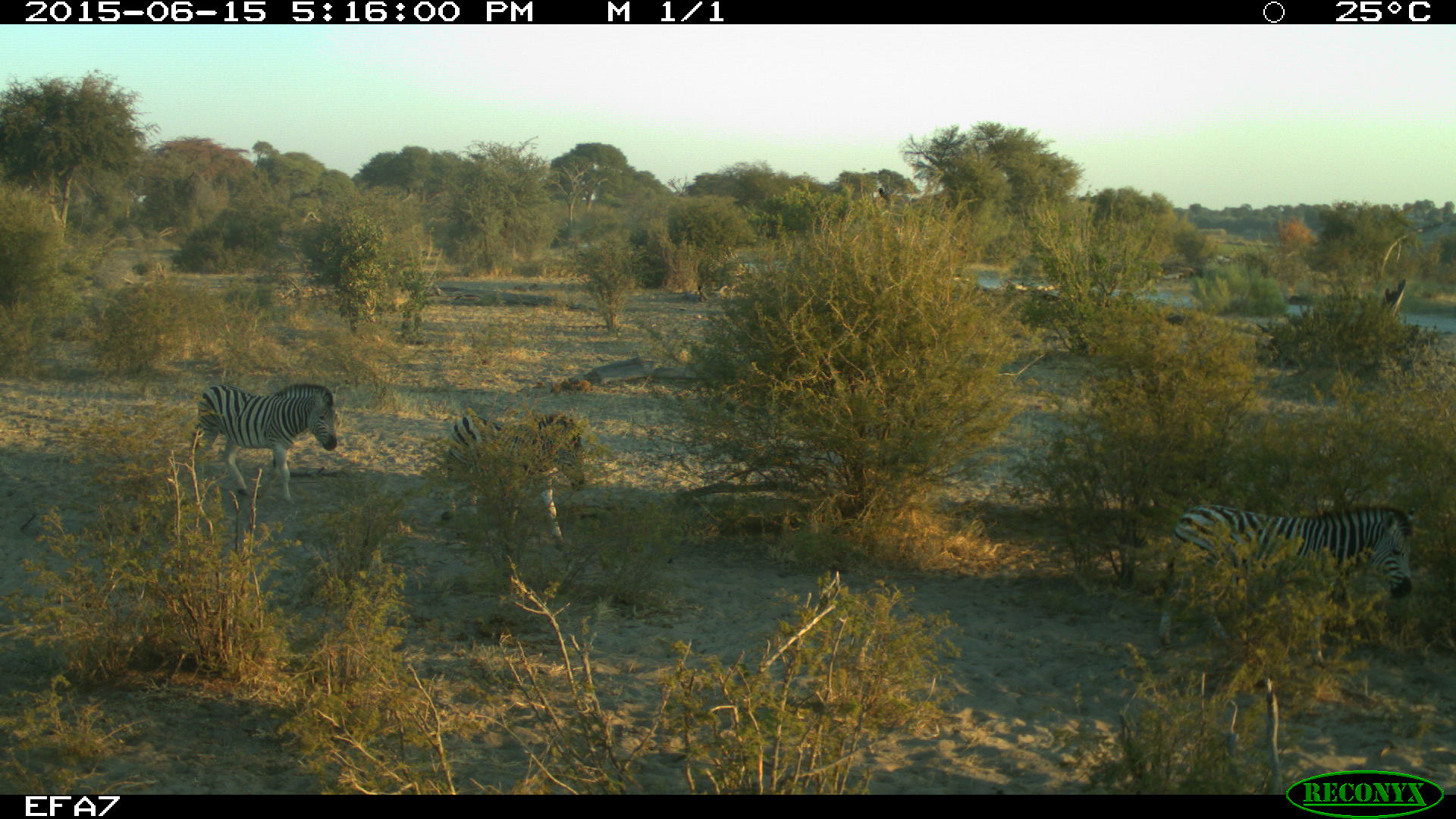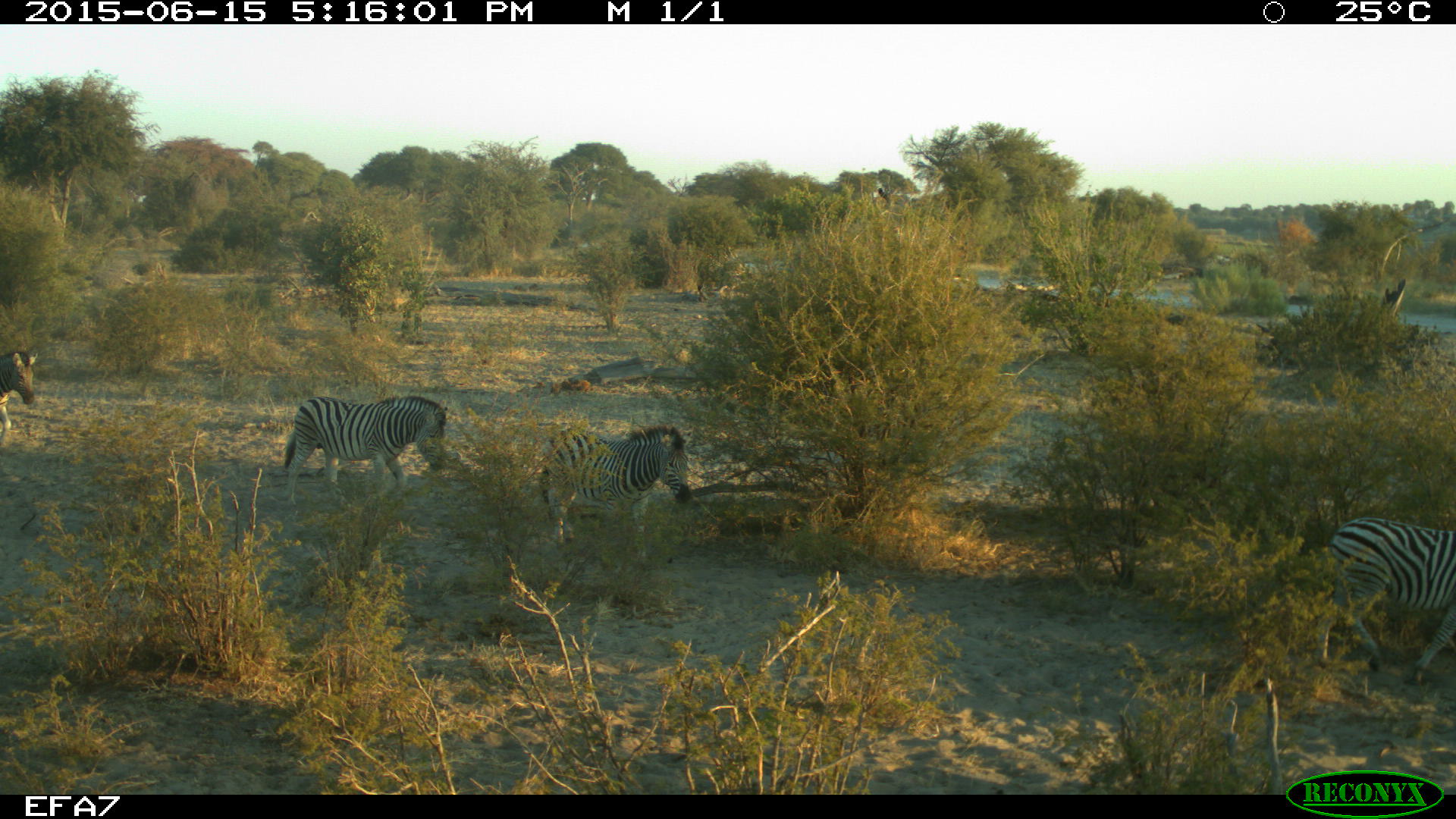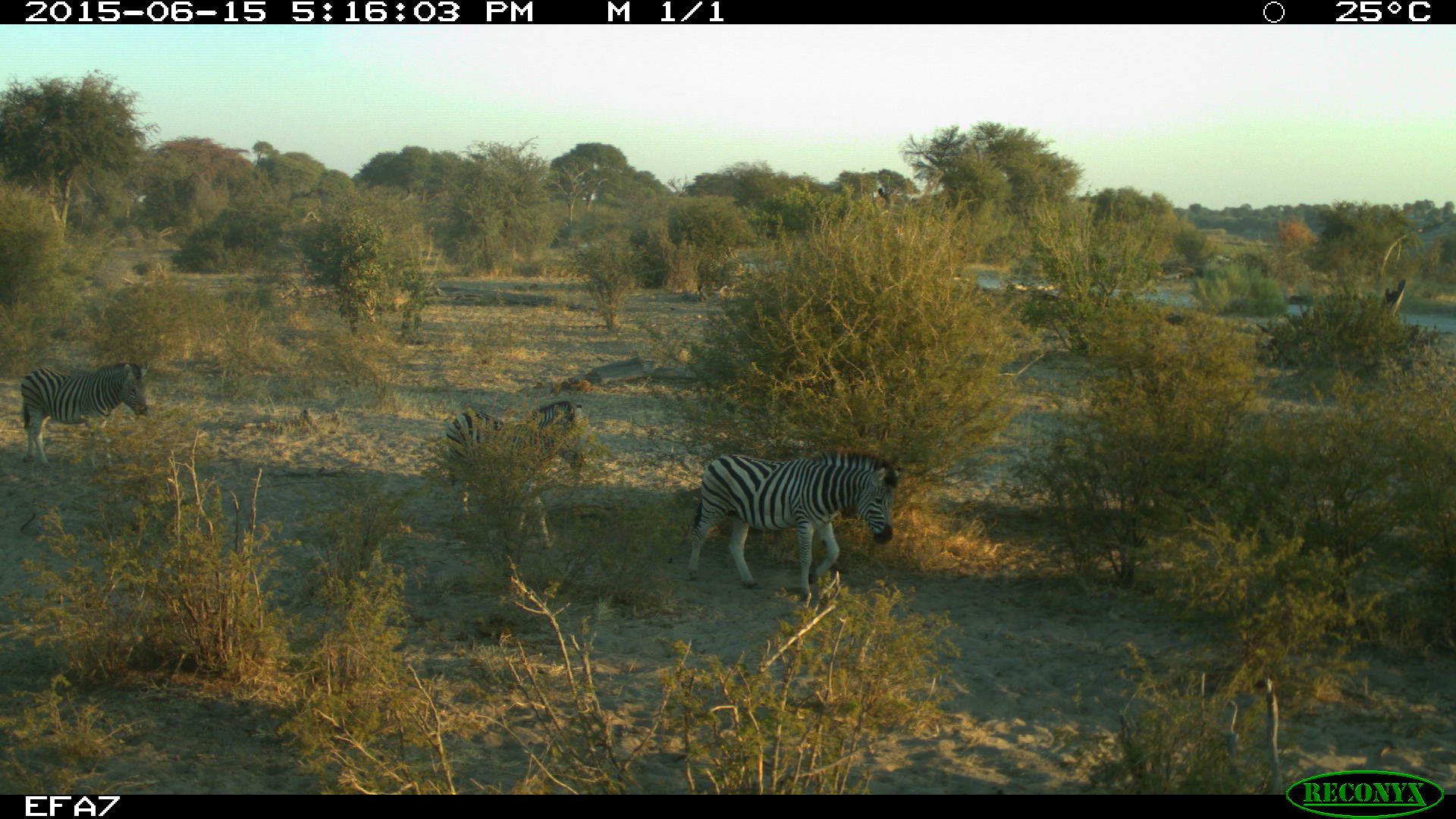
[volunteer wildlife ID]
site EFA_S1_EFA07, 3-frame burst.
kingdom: Animalia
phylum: Chordata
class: Mammalia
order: Perissodactyla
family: Equidae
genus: Equus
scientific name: Equus quagga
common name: plains zebra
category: zebraplains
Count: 2.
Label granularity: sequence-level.